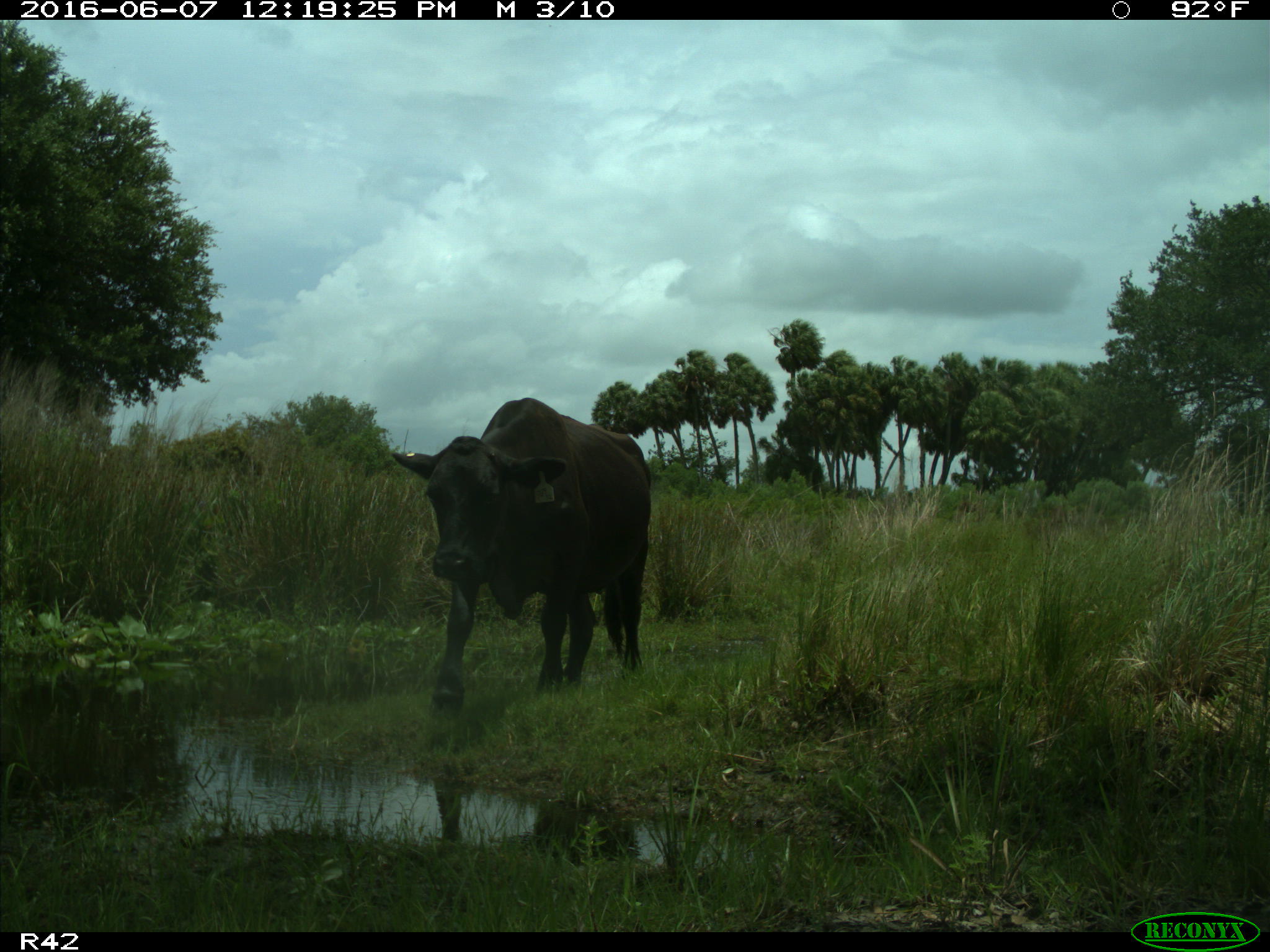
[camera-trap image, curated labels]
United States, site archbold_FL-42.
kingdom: Animalia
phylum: Chordata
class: Mammalia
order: Artiodactyla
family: Bovidae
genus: Bos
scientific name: Bos taurus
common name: domestic cow